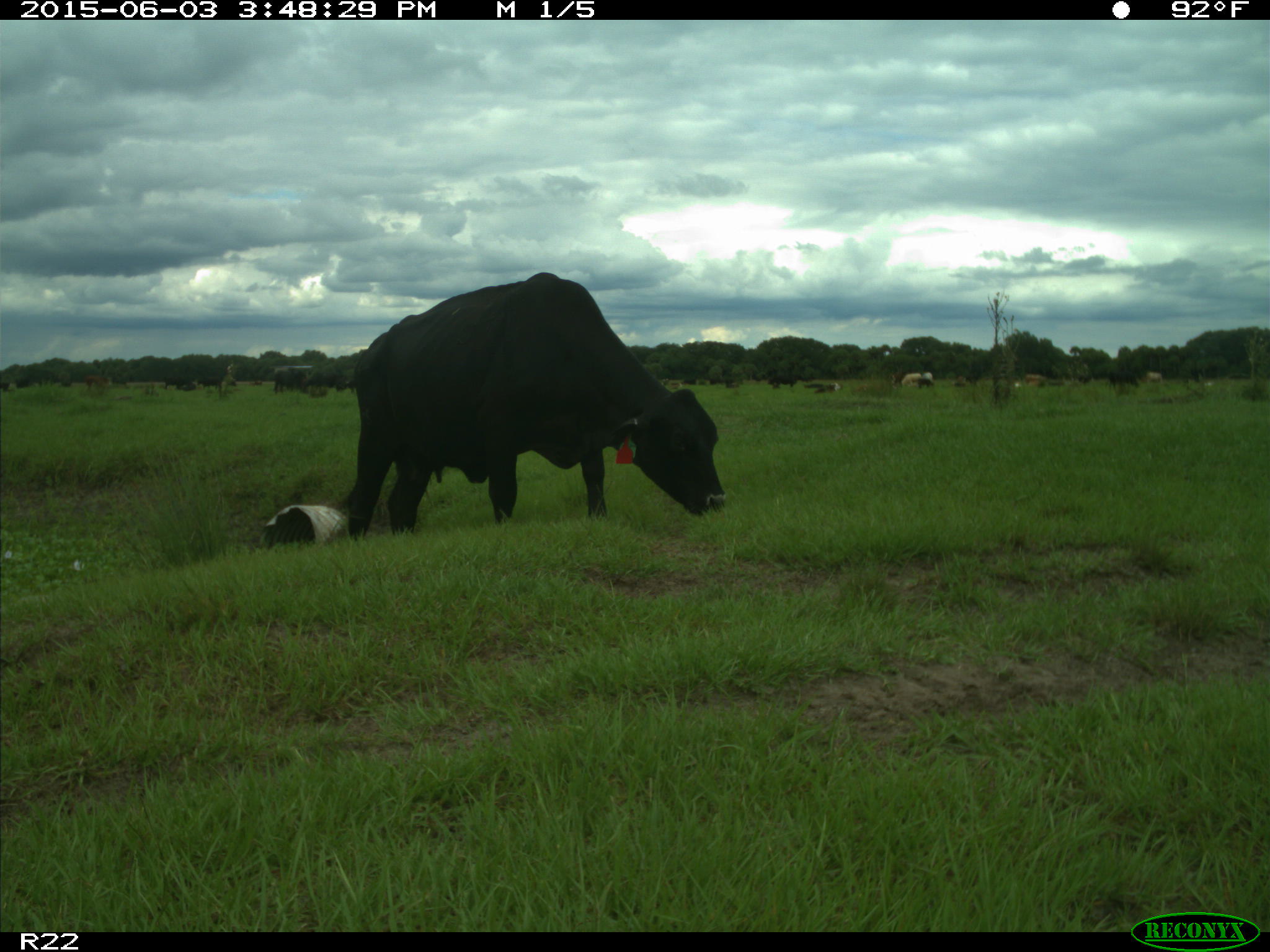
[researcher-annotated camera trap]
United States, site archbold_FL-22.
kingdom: Animalia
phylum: Chordata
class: Mammalia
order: Artiodactyla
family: Bovidae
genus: Bos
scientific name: Bos taurus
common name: domestic cow